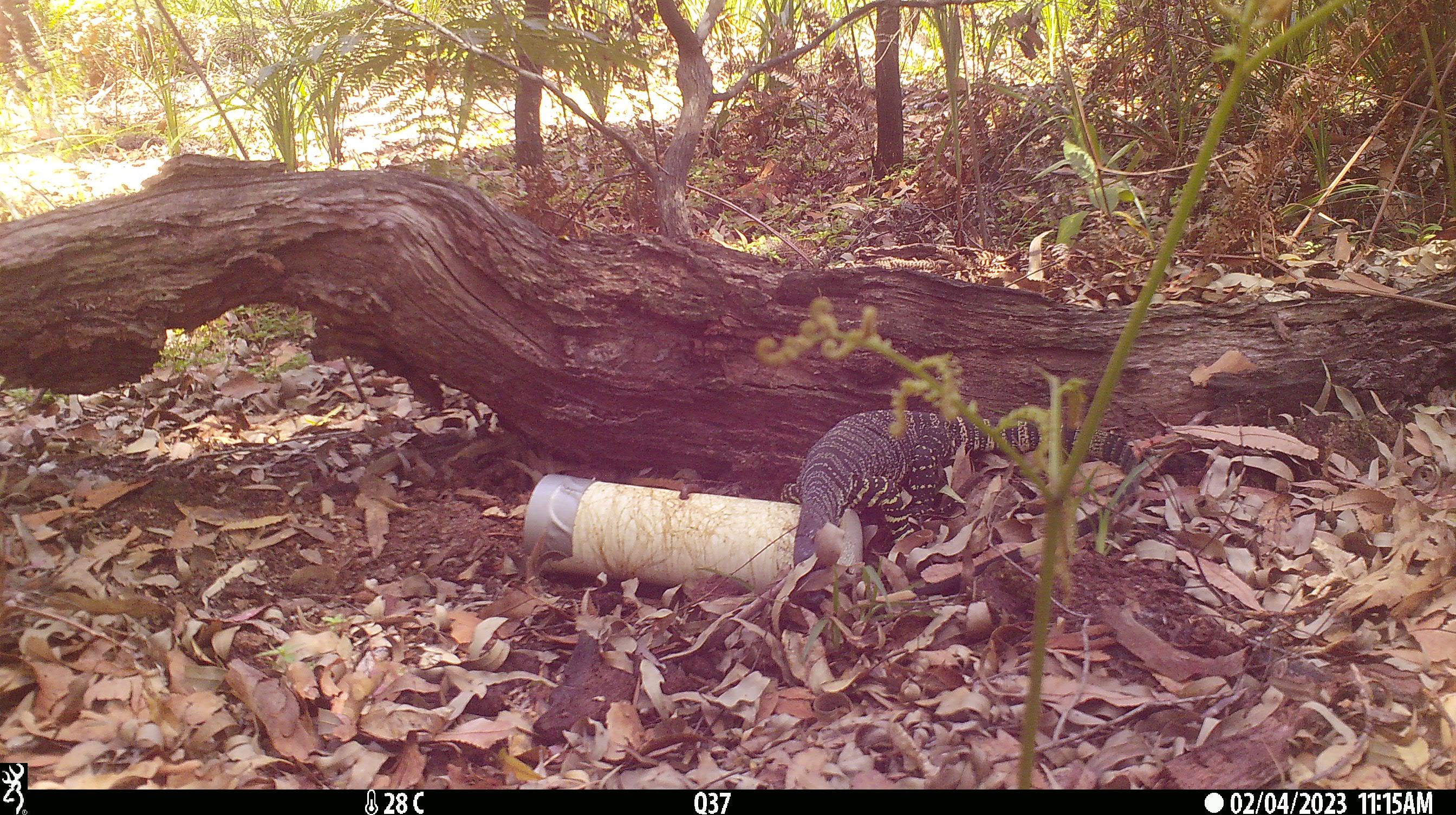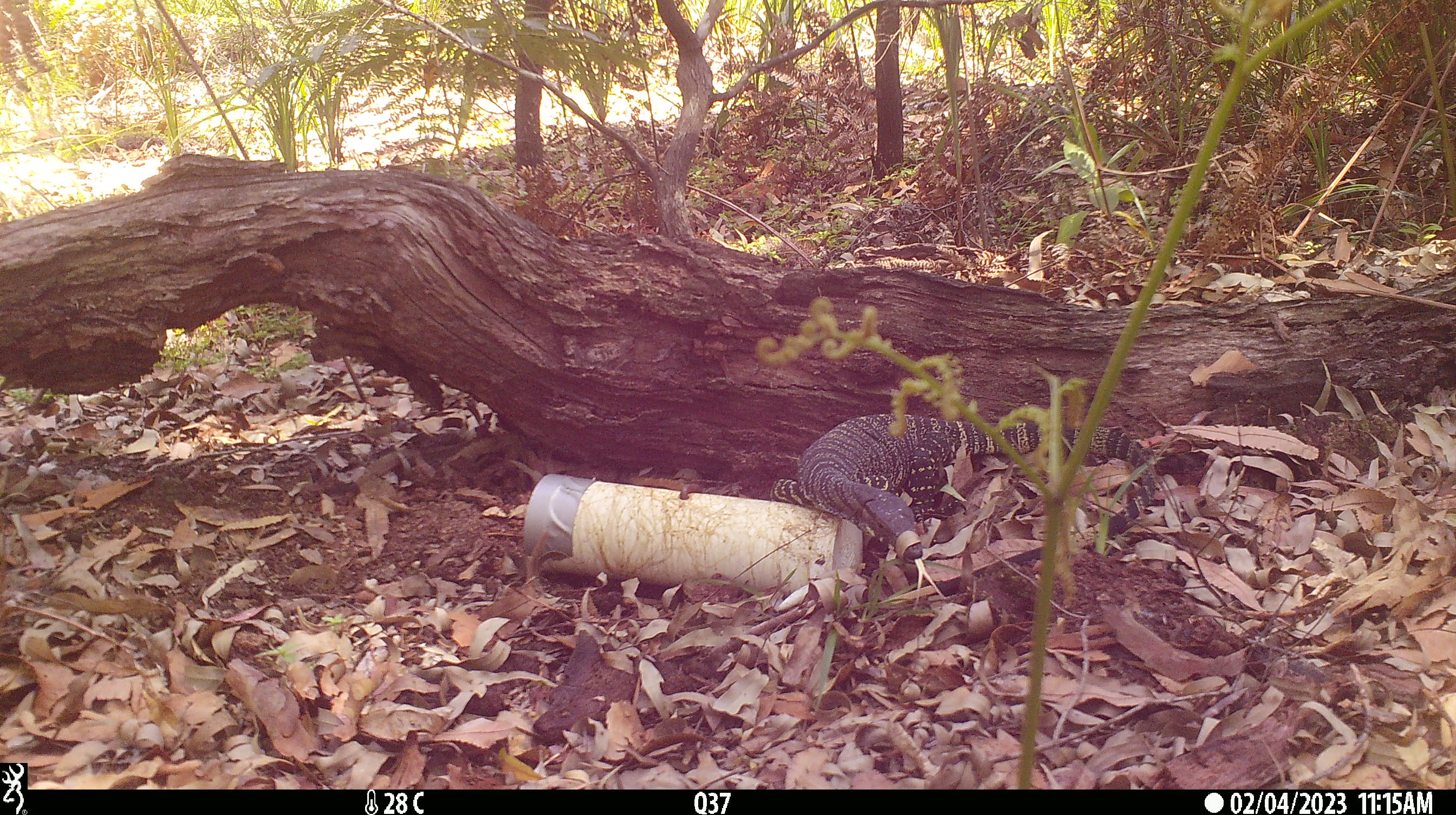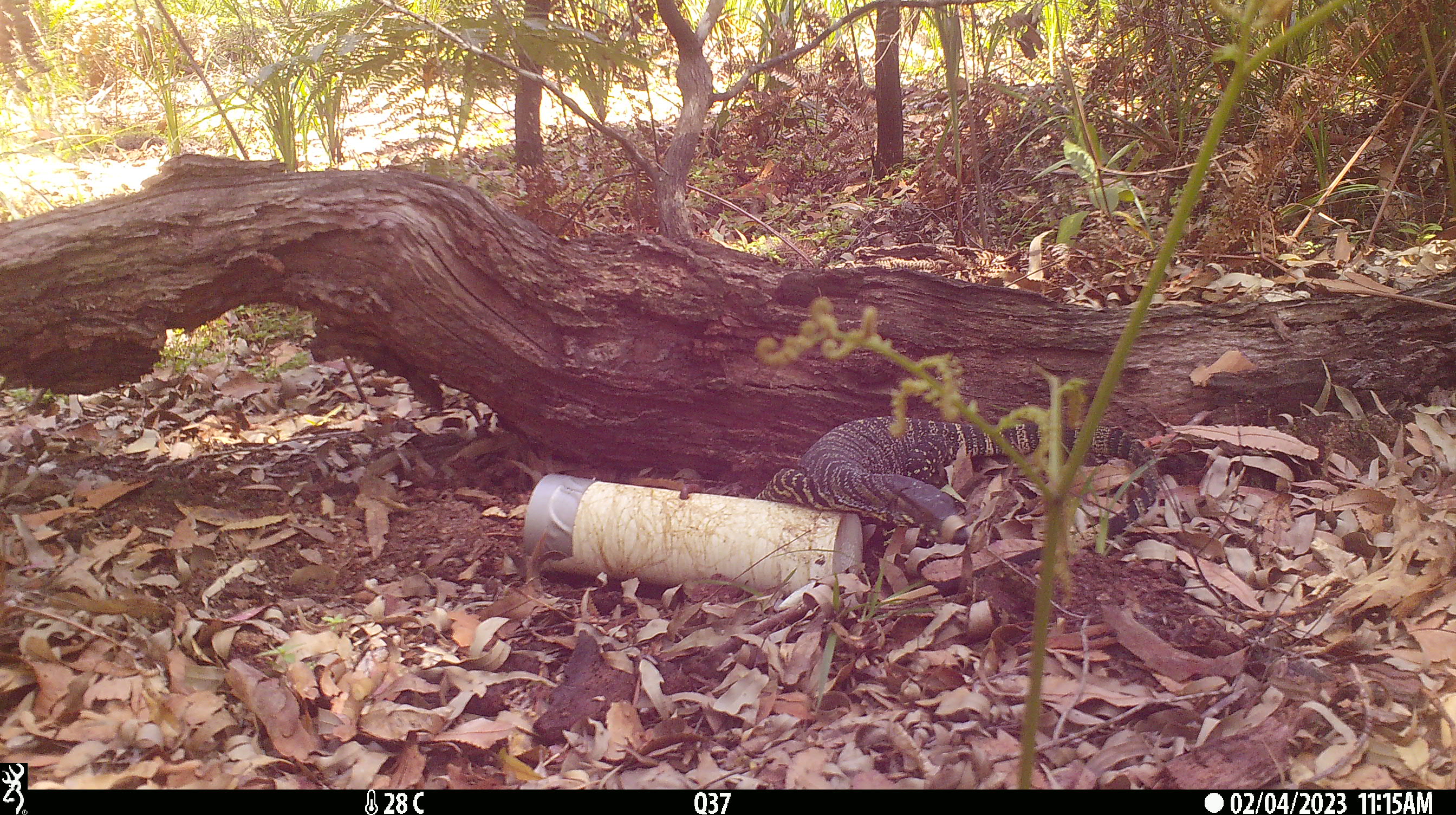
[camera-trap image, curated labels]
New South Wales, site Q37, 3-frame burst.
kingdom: Animalia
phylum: Chordata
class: Reptilia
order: Squamata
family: Varanidae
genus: Varanus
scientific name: Varanus varius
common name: lace monitor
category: goanna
Goanna (lace monitor) (Varanus varius).